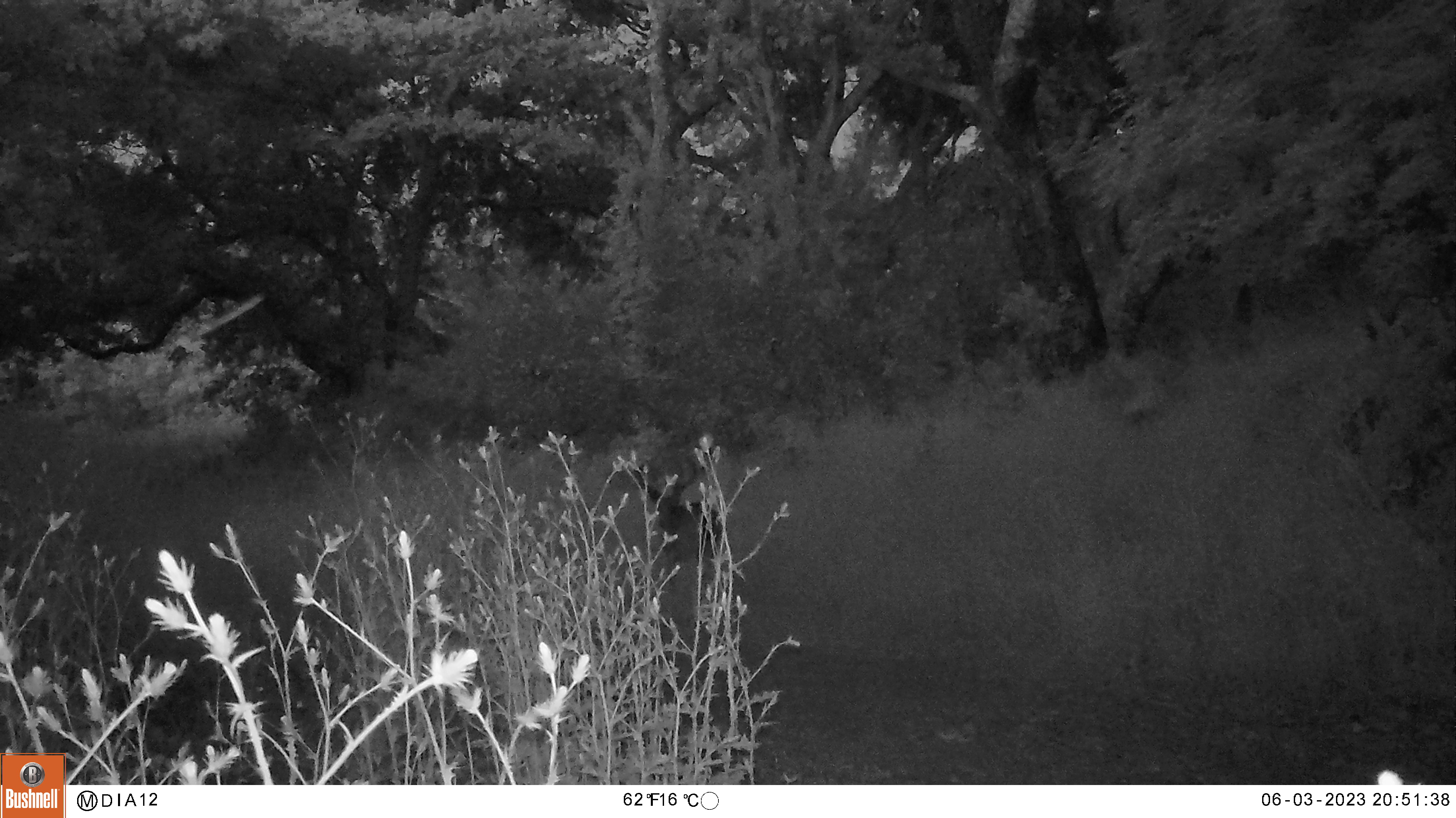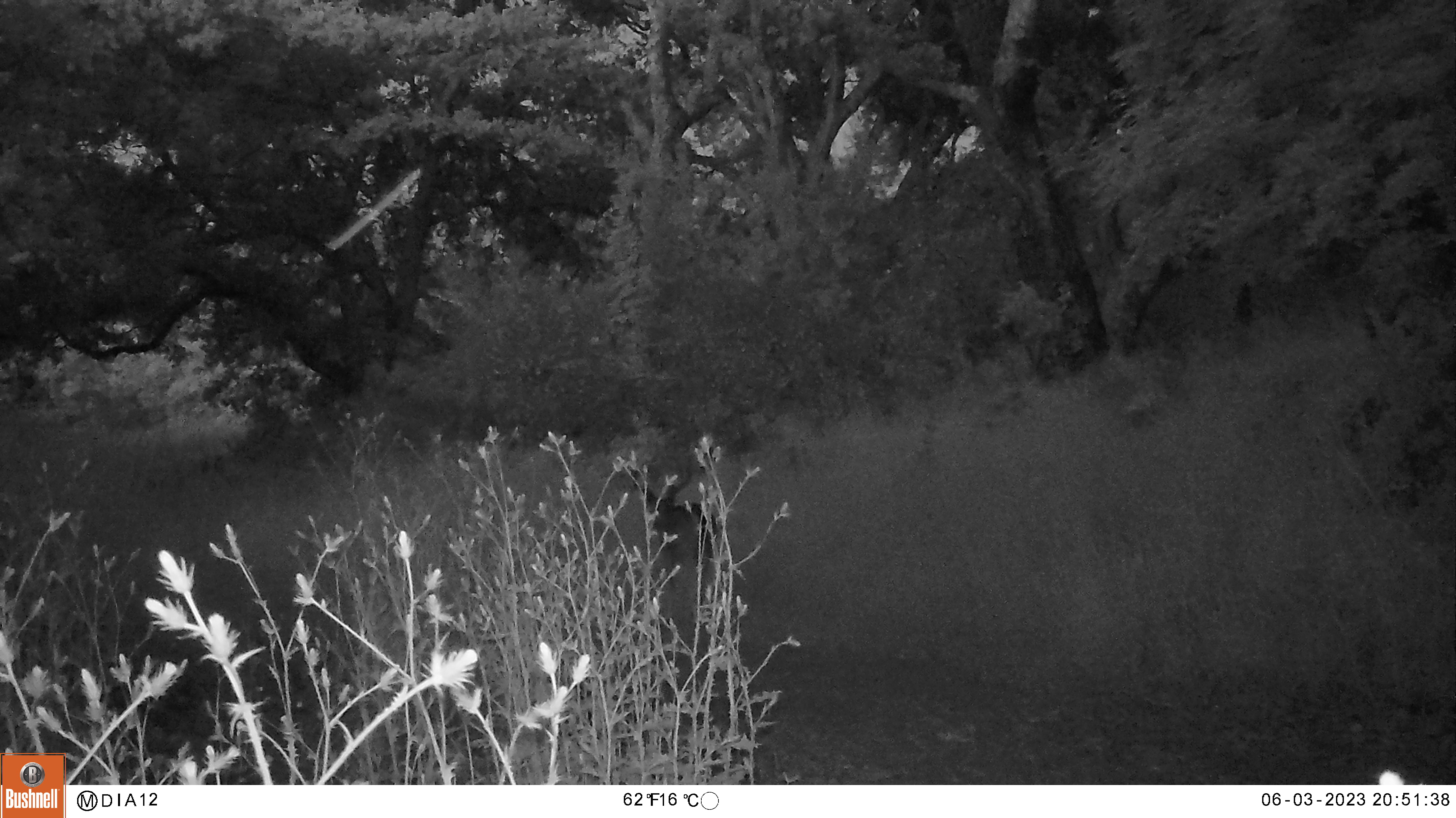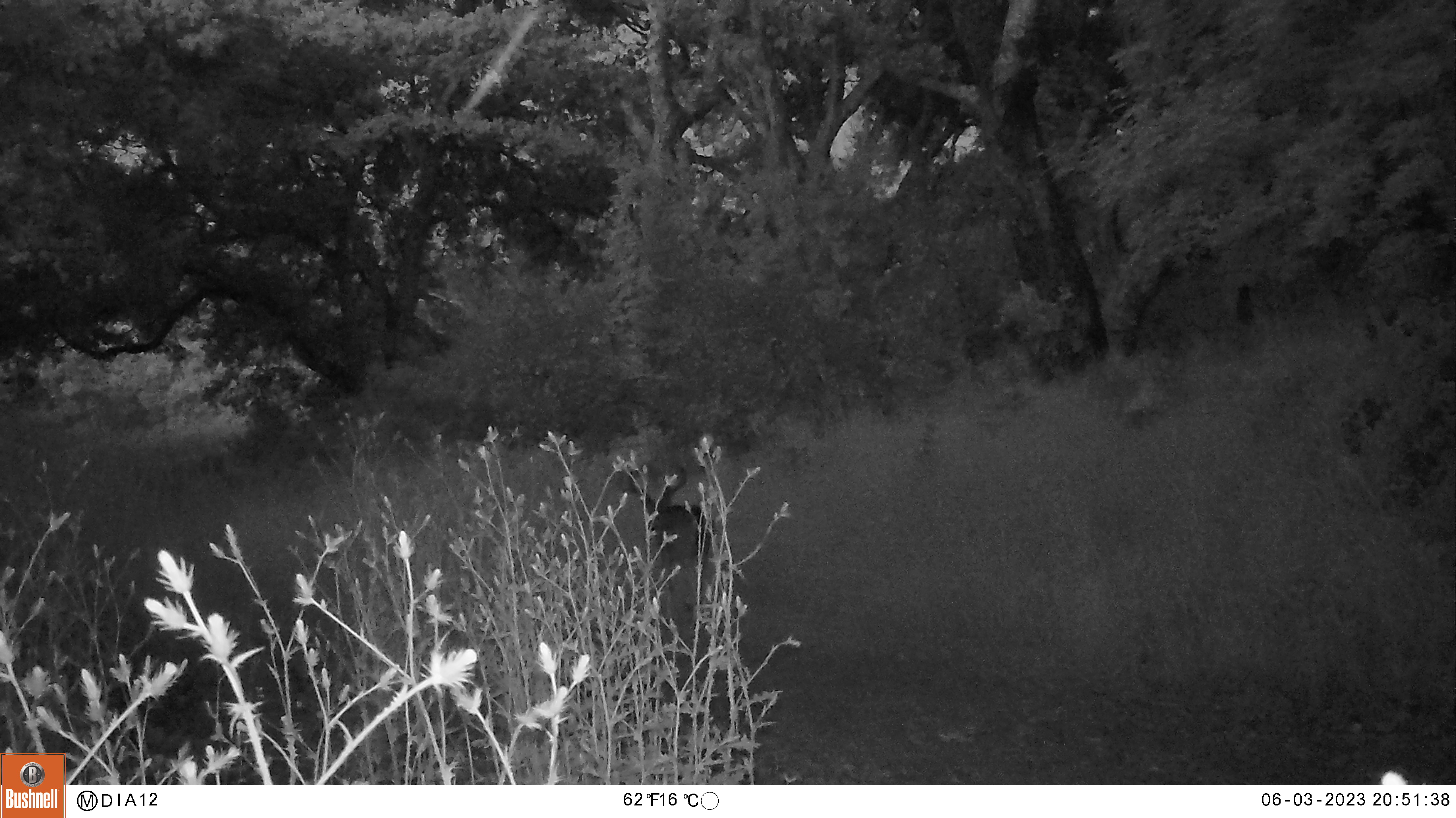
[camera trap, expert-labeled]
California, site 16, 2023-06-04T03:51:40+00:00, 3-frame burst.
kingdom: Animalia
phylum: Chordata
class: Aves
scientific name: Aves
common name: bird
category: unknown bird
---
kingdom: Animalia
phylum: Chordata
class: Mammalia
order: Artiodactyla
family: Cervidae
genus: Odocoileus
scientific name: Odocoileus hemionus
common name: mule deer